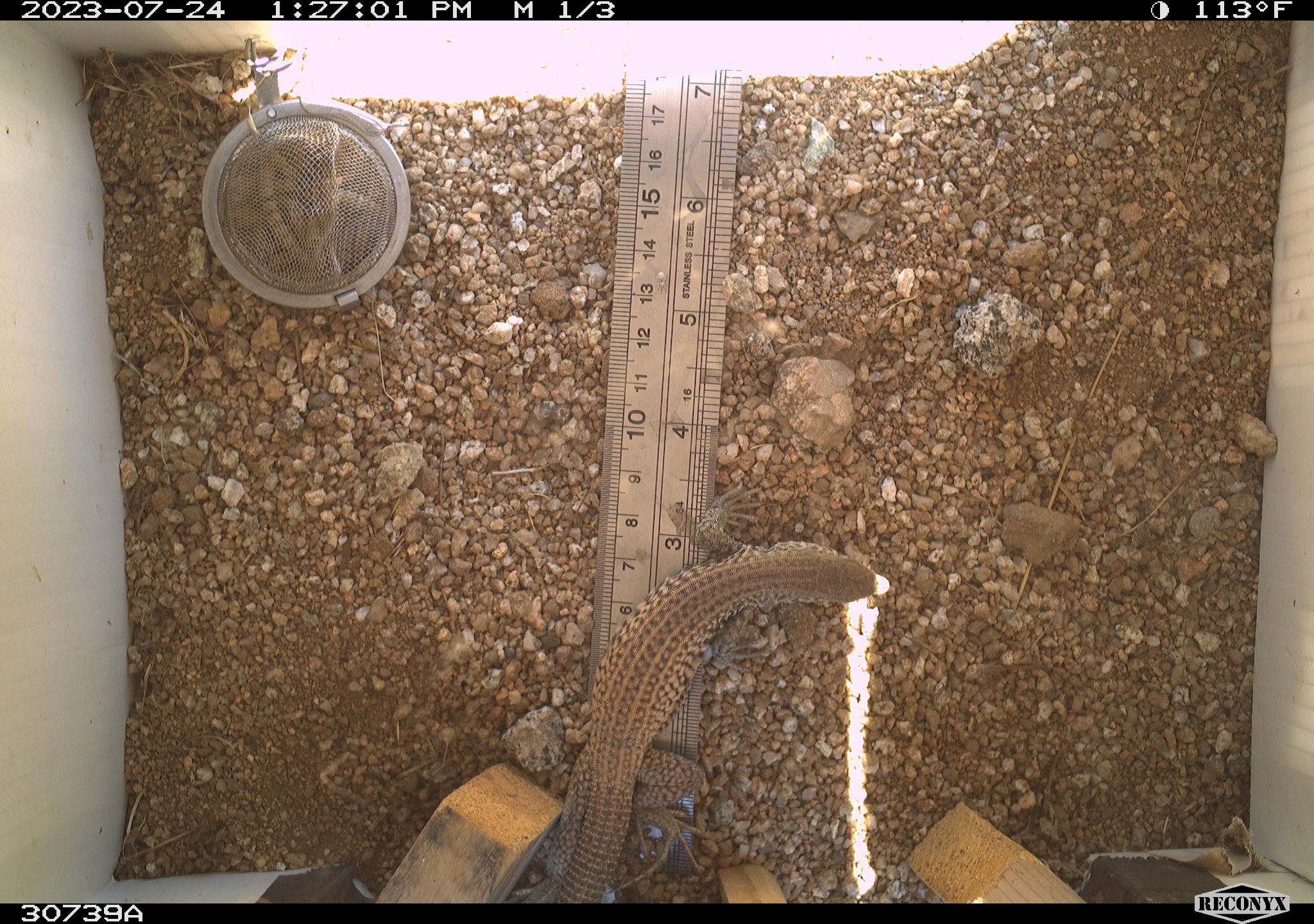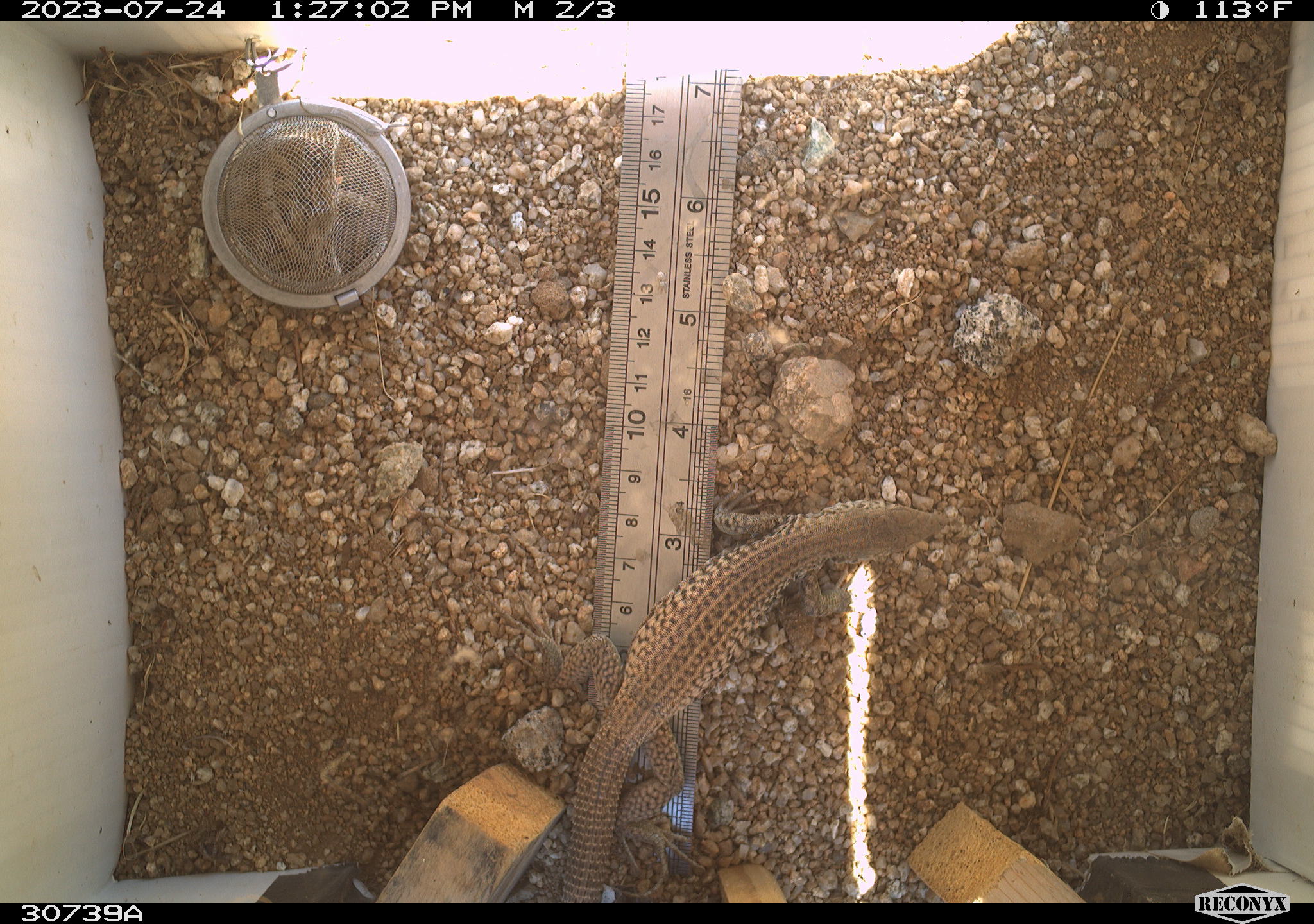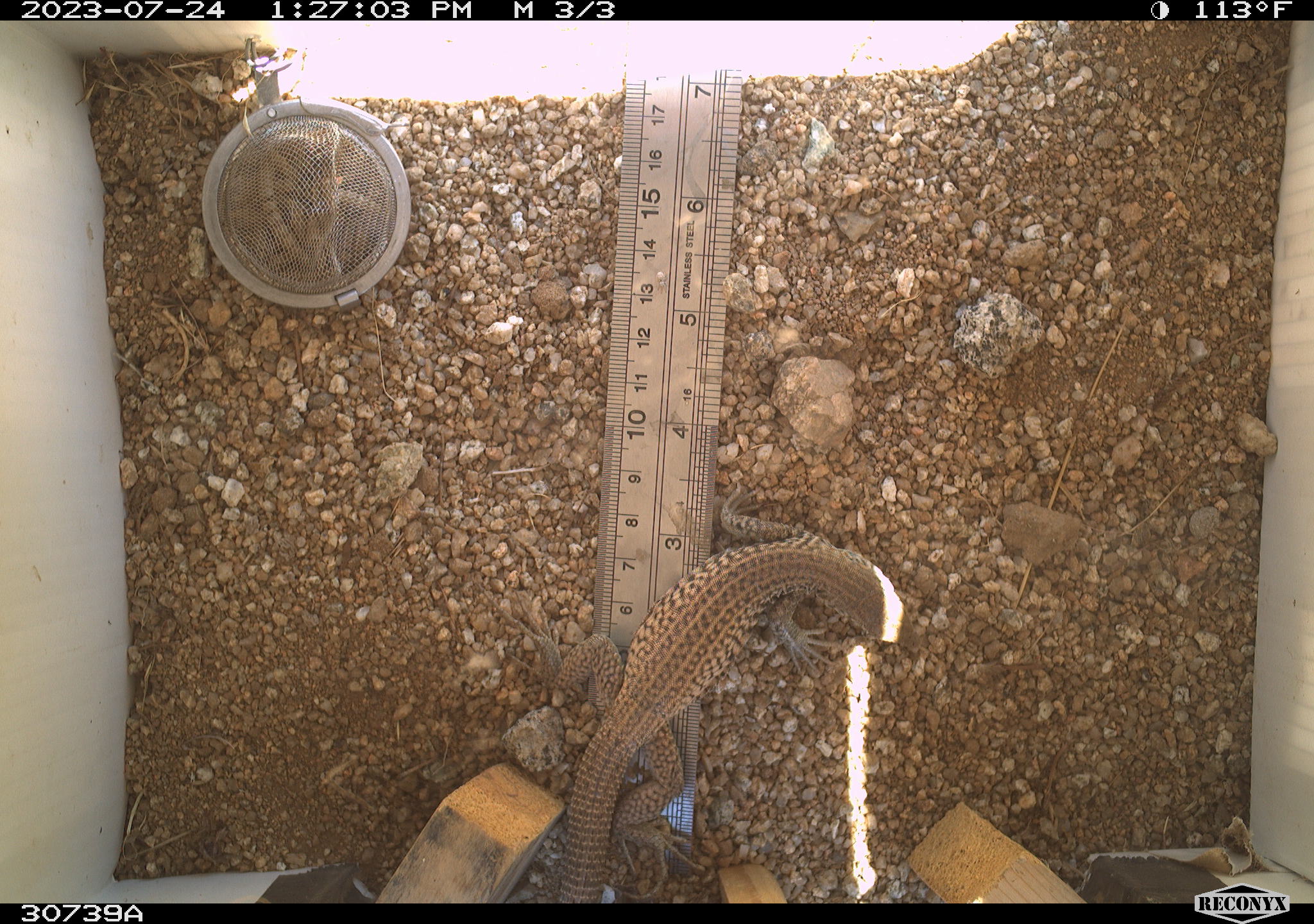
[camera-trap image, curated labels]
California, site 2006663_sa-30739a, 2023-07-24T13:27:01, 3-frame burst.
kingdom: Animalia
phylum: Chordata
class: Reptilia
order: Squamata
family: Teiidae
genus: Aspidoscelis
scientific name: Aspidoscelis tigris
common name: western whiptail